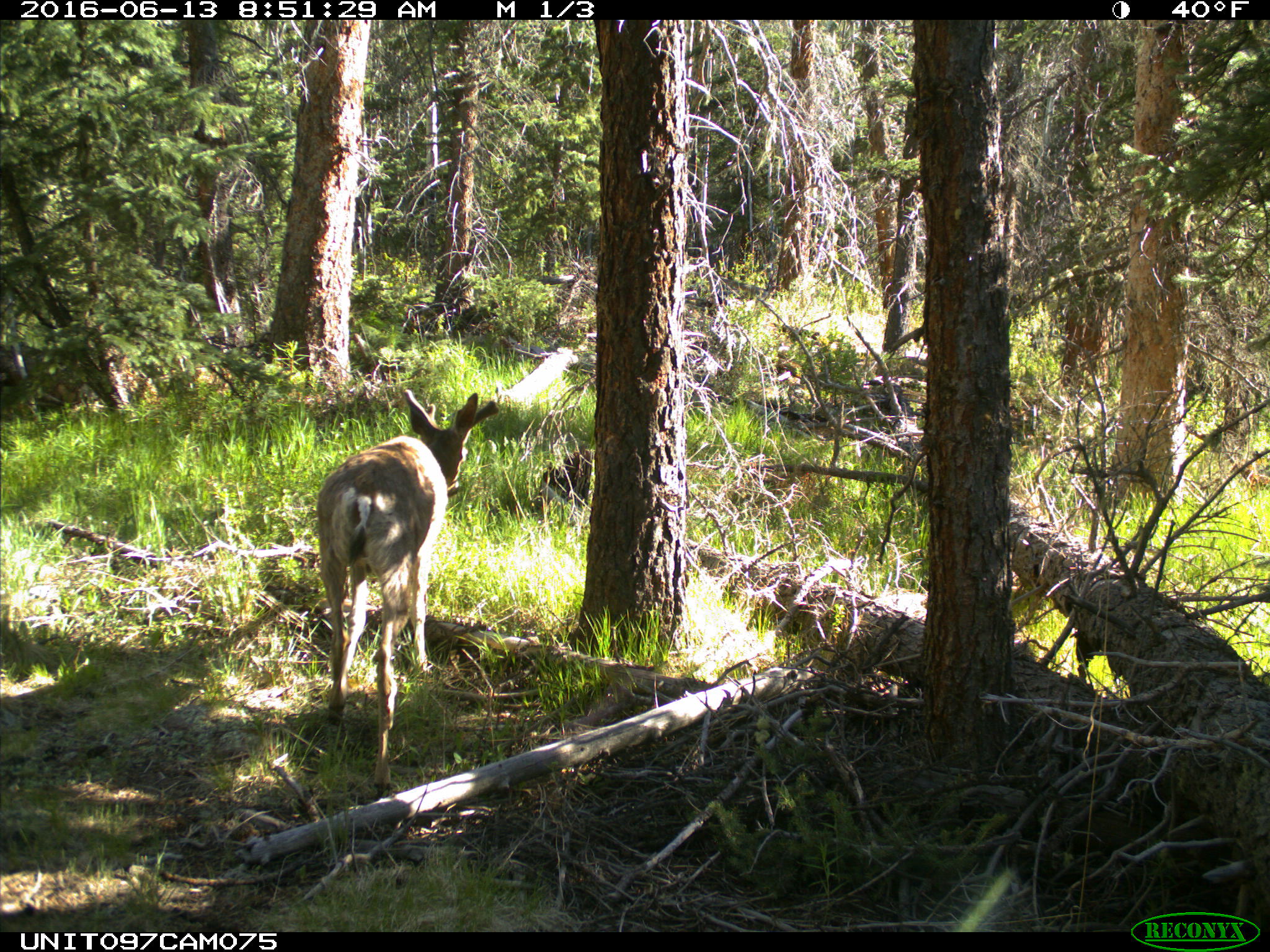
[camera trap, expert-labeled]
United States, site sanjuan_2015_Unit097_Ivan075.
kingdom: Animalia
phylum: Chordata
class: Mammalia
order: Artiodactyla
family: Cervidae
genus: Odocoileus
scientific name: Odocoileus hemionus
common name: mule deer